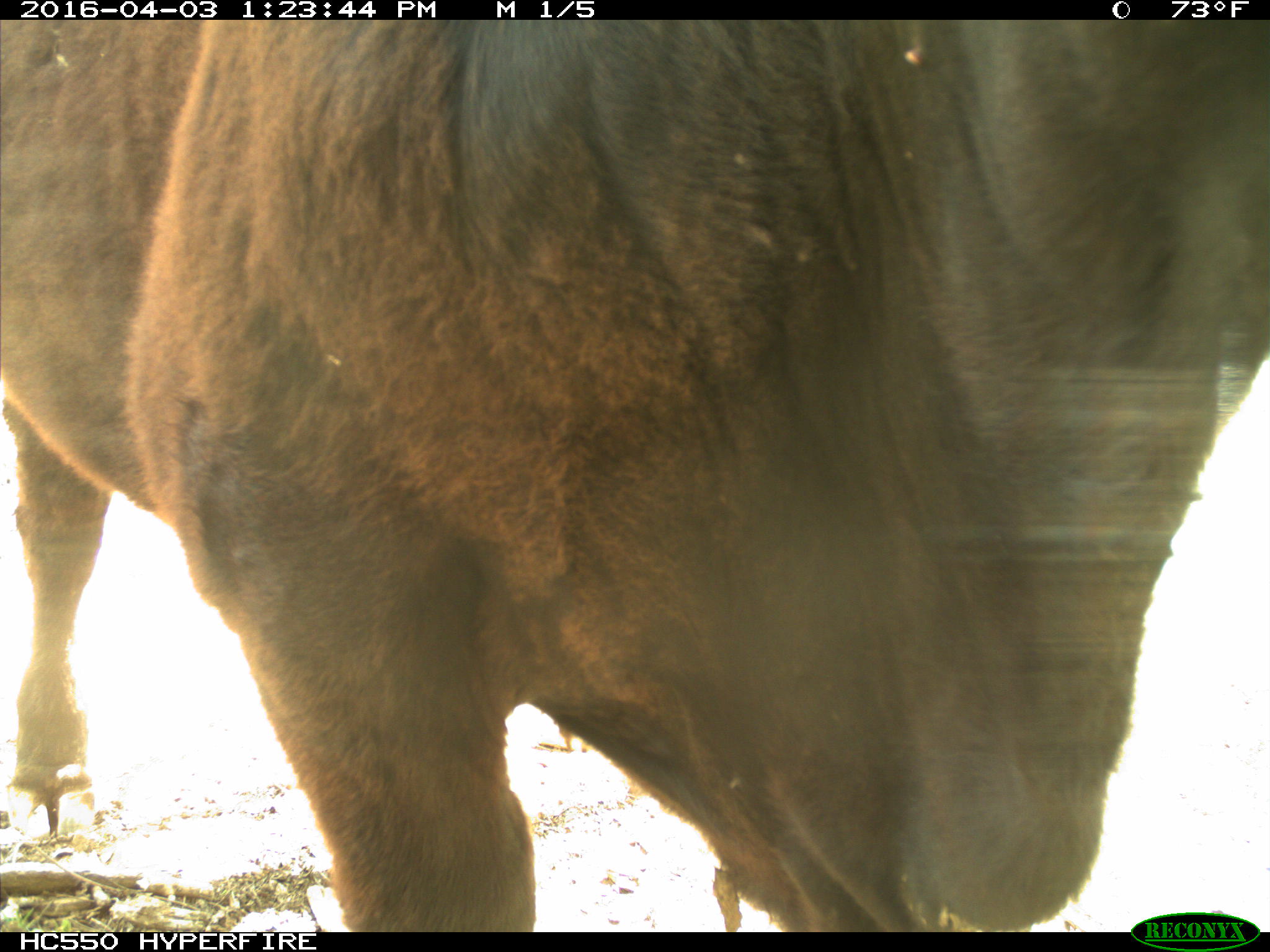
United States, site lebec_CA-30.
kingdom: Animalia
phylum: Chordata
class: Mammalia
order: Artiodactyla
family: Bovidae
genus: Bos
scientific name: Bos taurus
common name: domestic cow